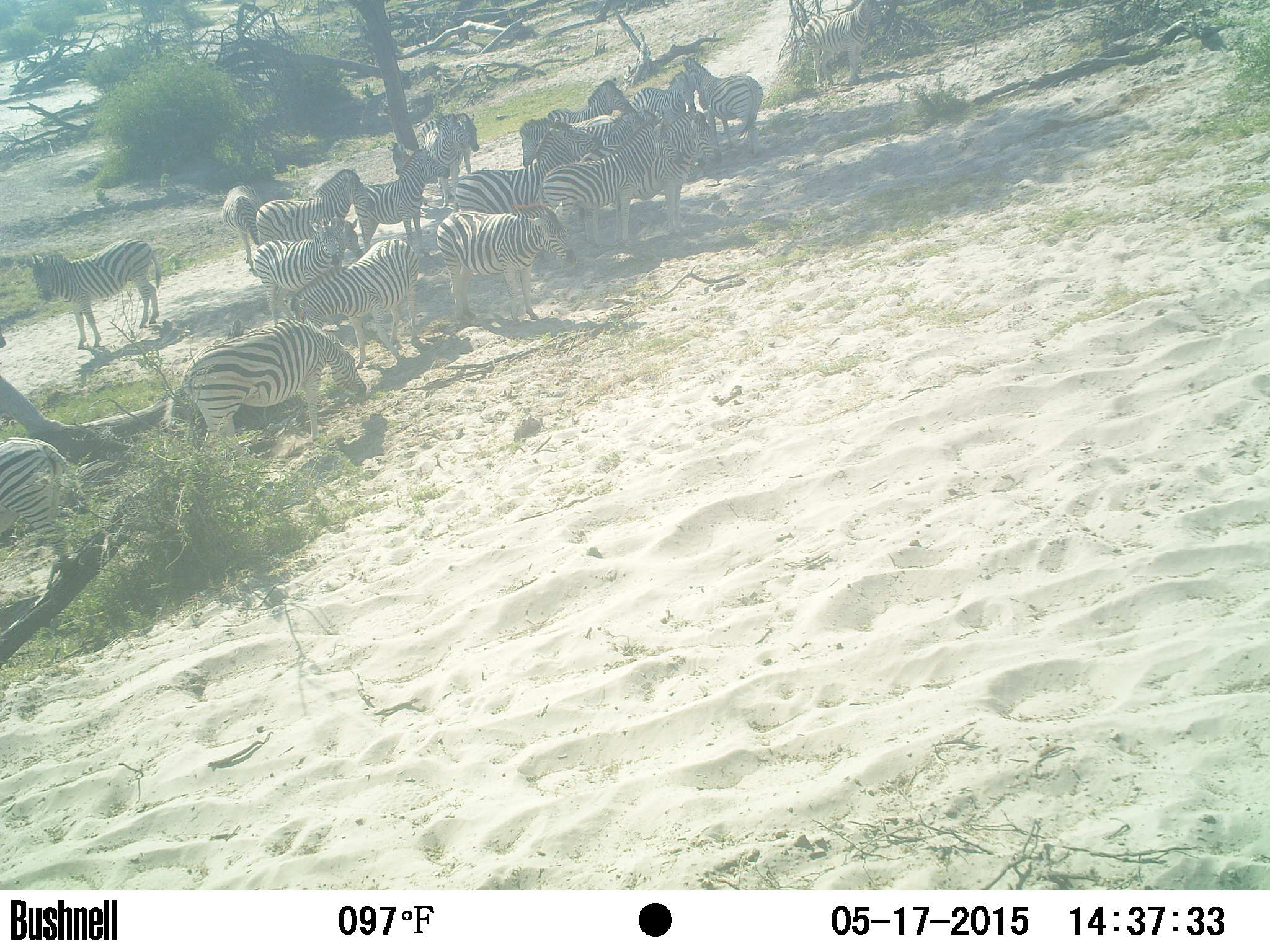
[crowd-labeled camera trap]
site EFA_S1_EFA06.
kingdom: Animalia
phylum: Chordata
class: Mammalia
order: Perissodactyla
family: Equidae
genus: Equus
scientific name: Equus quagga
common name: plains zebra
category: zebraplains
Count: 11-50.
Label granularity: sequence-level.